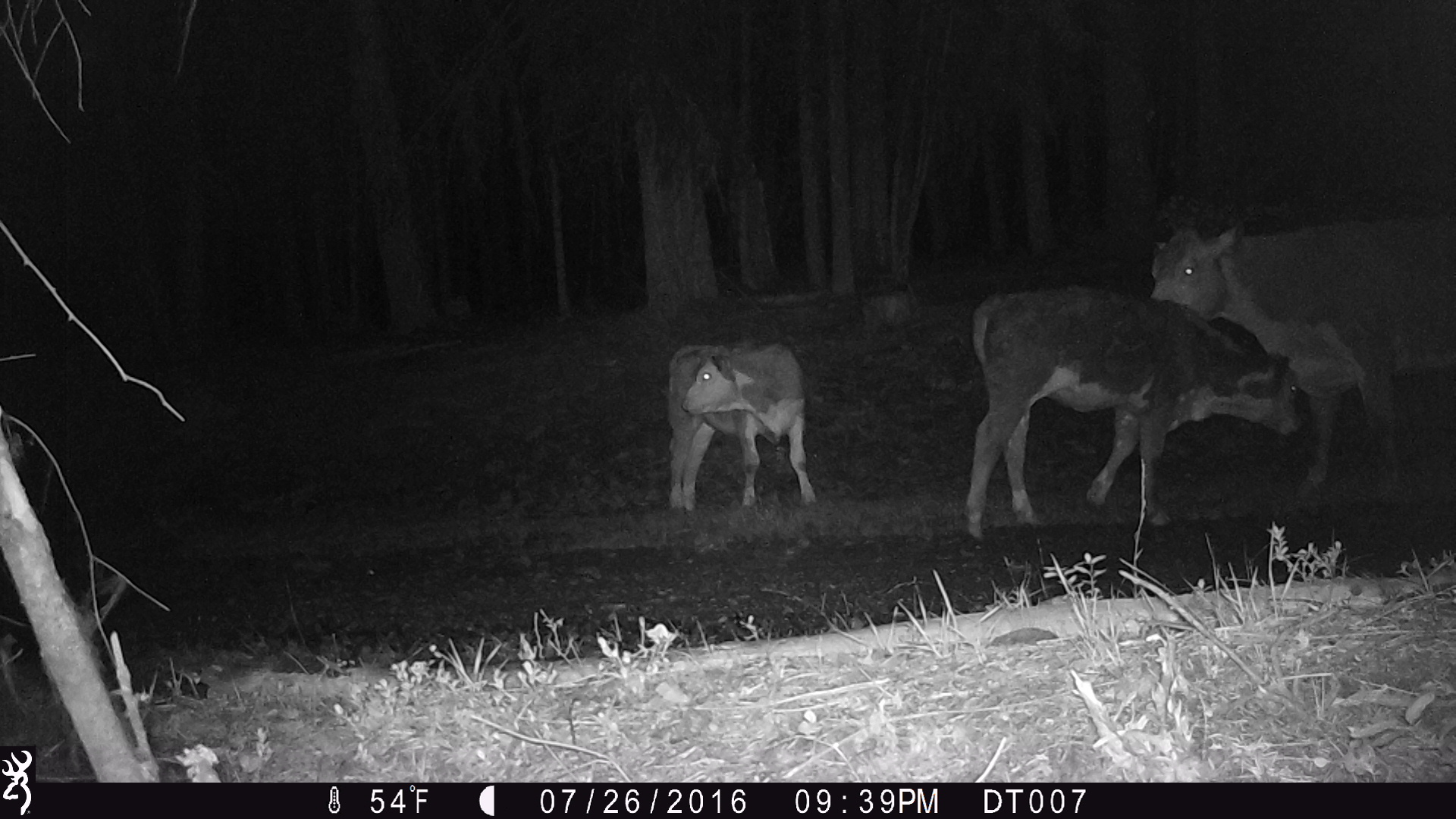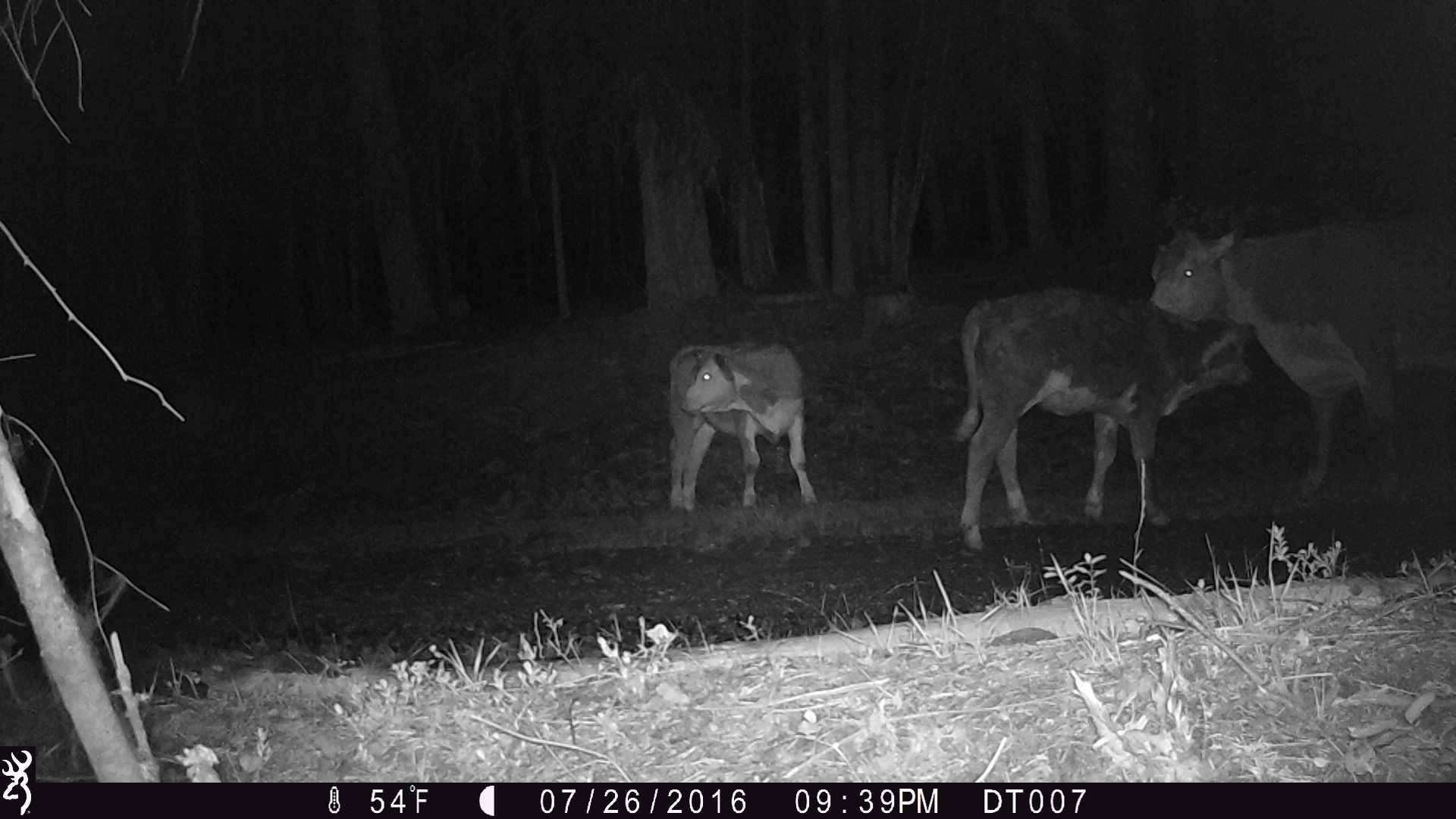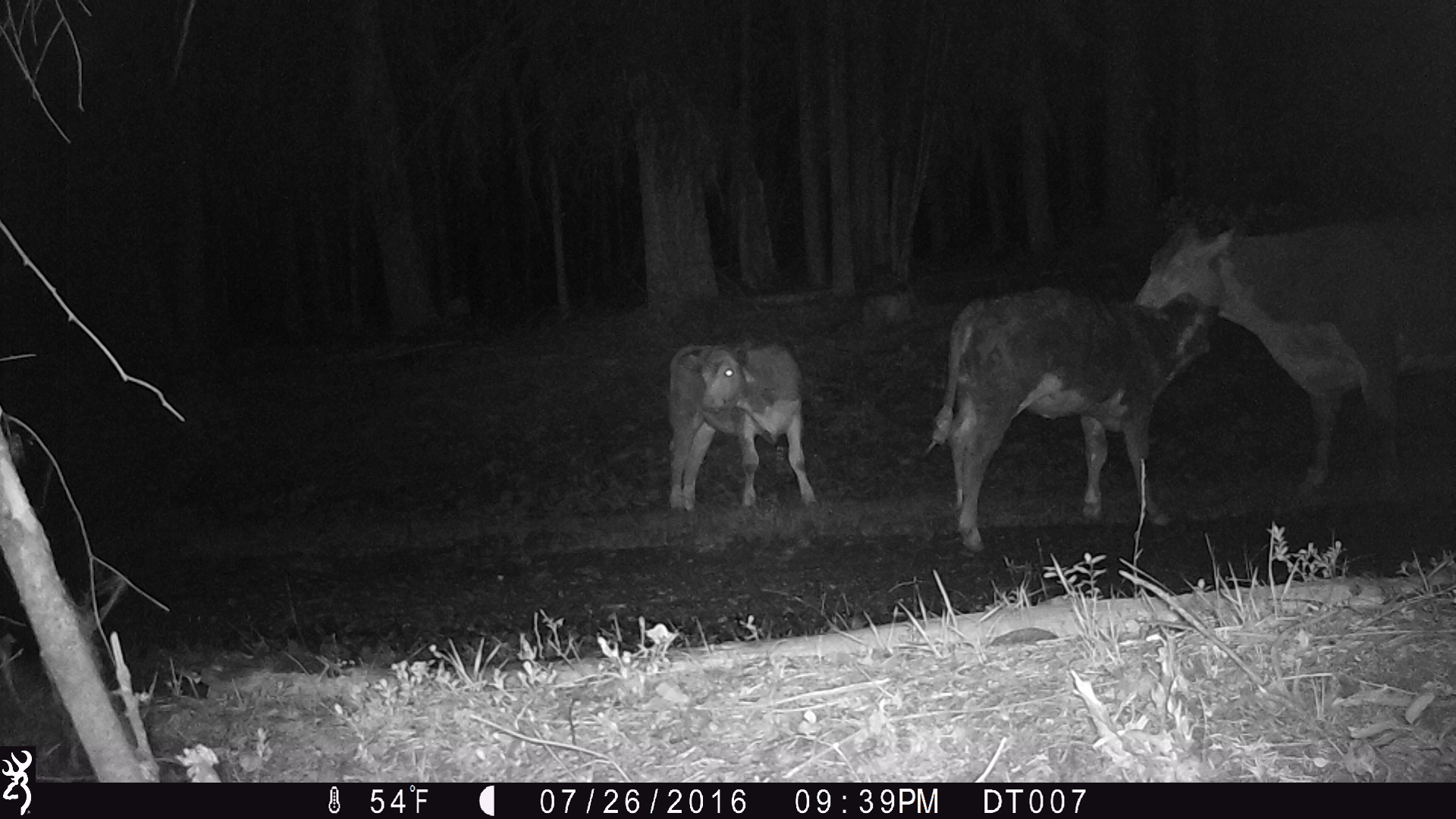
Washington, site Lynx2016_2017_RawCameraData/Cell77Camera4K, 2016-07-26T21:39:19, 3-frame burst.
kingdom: Animalia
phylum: Chordata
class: Mammalia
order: Artiodactyla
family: Bovidae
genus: Bos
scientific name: Bos taurus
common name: domestic cattle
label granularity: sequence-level